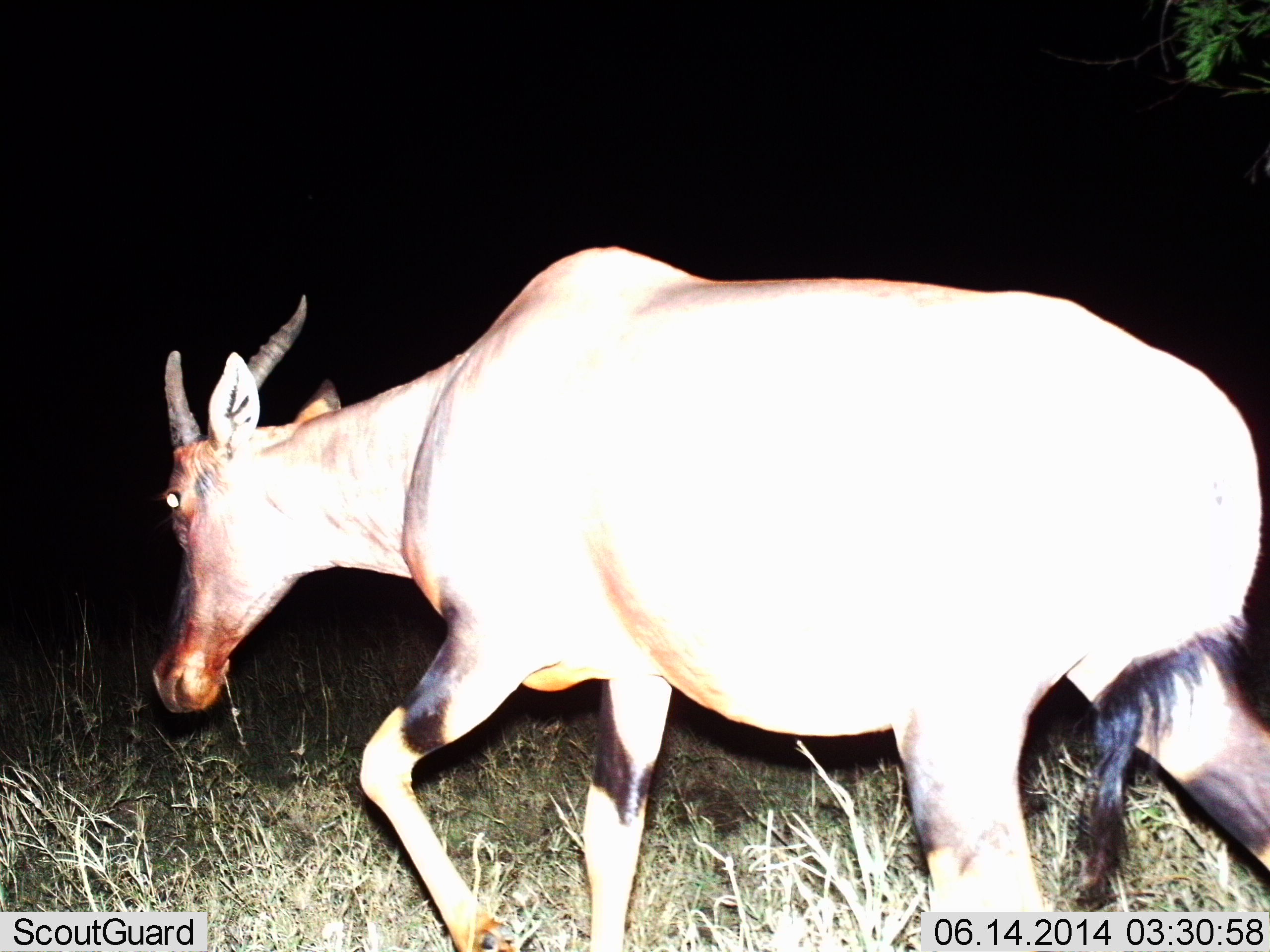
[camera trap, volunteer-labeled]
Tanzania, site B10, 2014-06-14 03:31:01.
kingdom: Animalia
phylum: Chordata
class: Mammalia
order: Artiodactyla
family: Bovidae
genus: Damaliscus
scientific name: Damaliscus lunatus jimela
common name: topi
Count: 1.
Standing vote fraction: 10%.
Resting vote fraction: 0%.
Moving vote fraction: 90%.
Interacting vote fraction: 0%.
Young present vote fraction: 0%.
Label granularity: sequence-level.